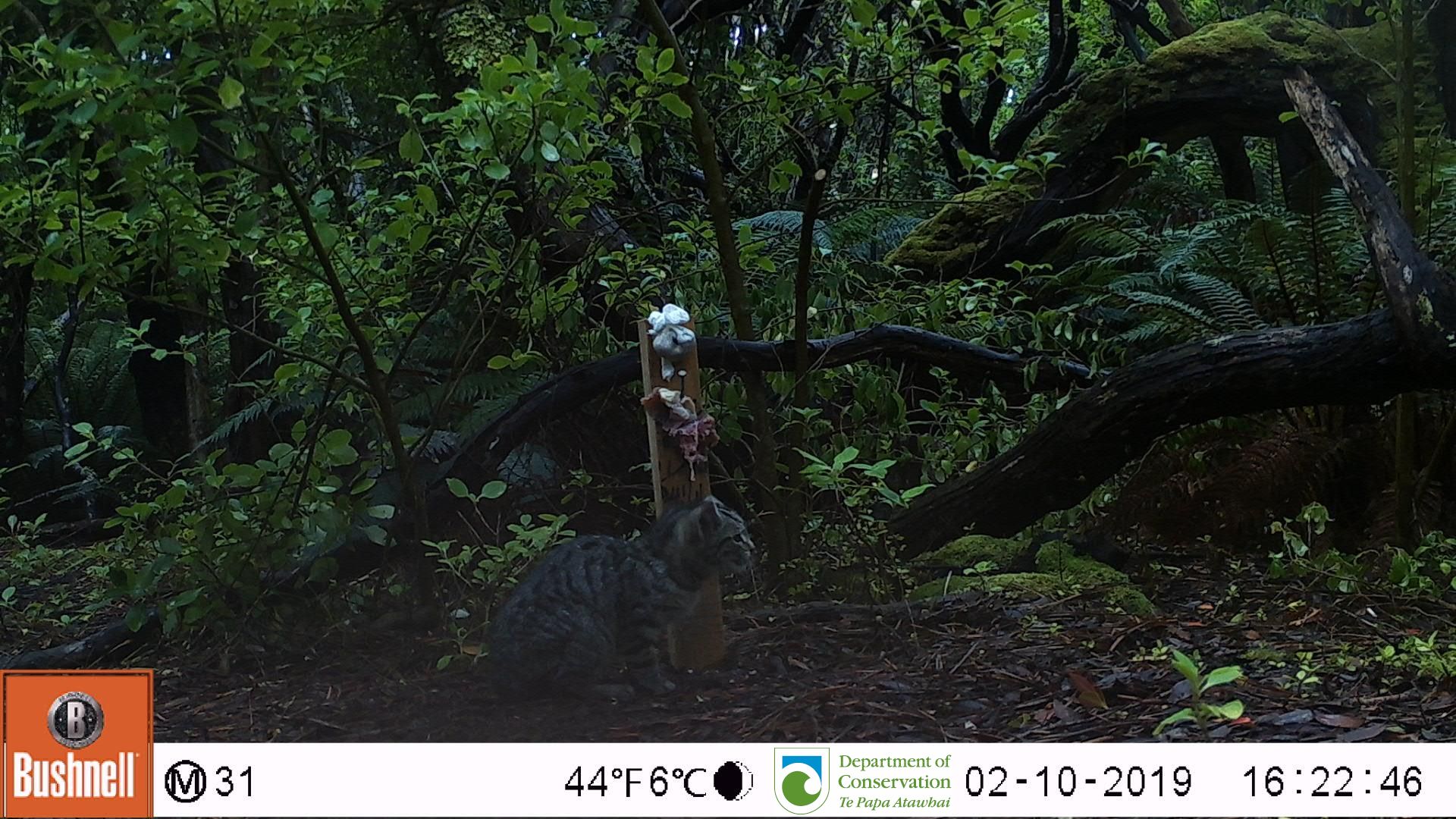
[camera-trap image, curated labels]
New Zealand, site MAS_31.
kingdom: Animalia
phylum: Chordata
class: Mammalia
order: Carnivora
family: Felidae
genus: Felis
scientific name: Felis catus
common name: domestic cat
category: cat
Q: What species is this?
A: Cat (domestic cat) (Felis catus).